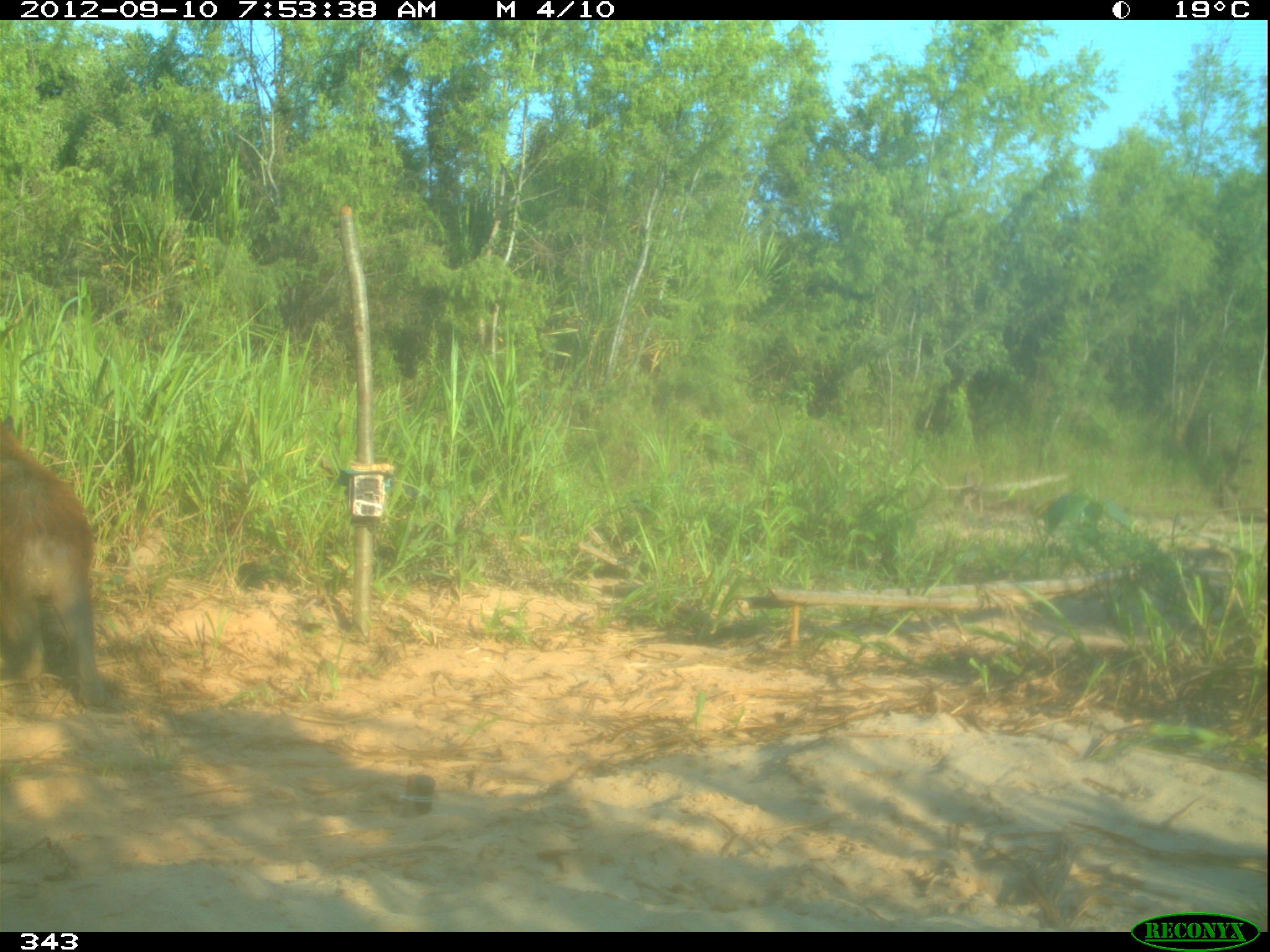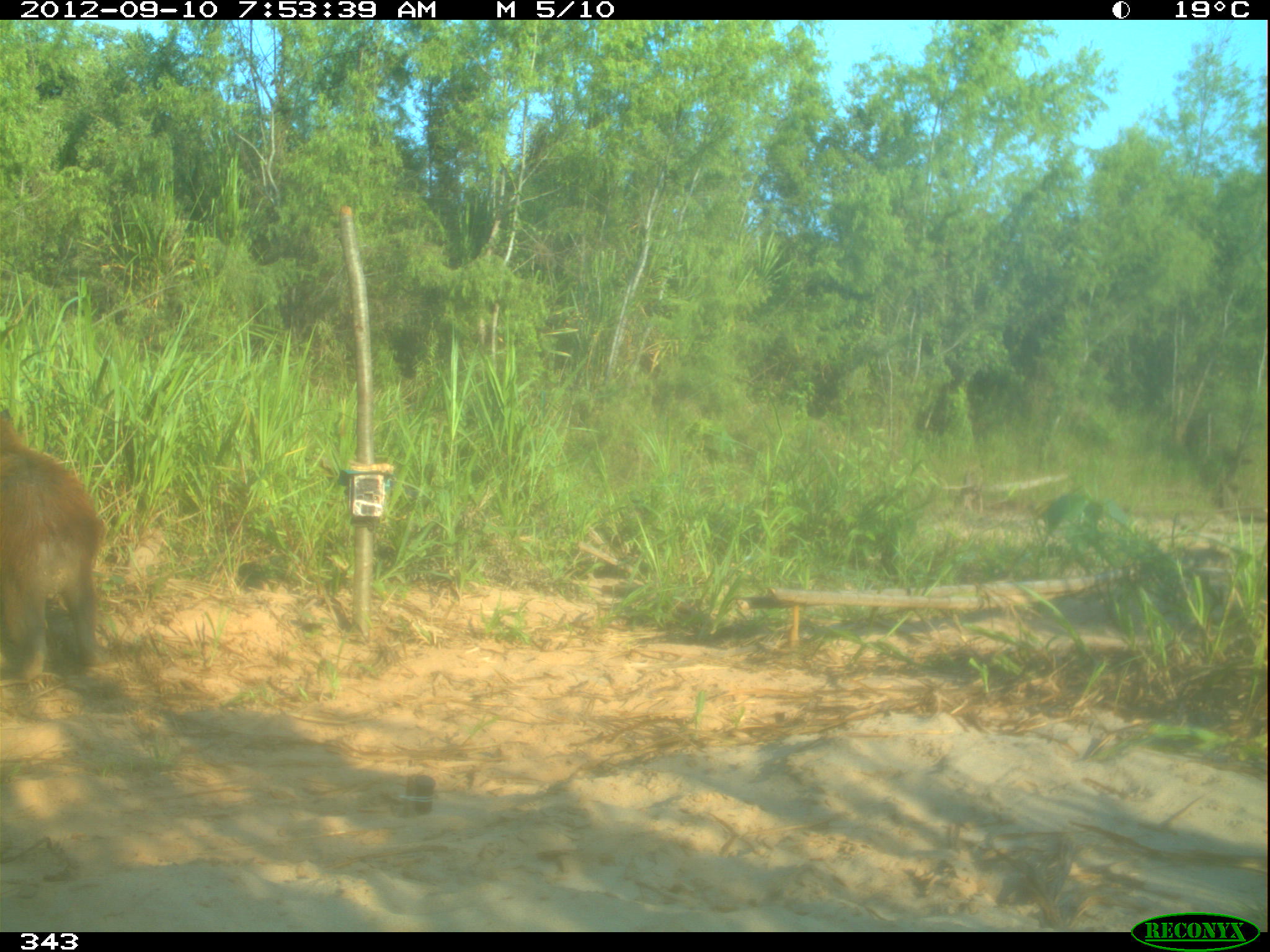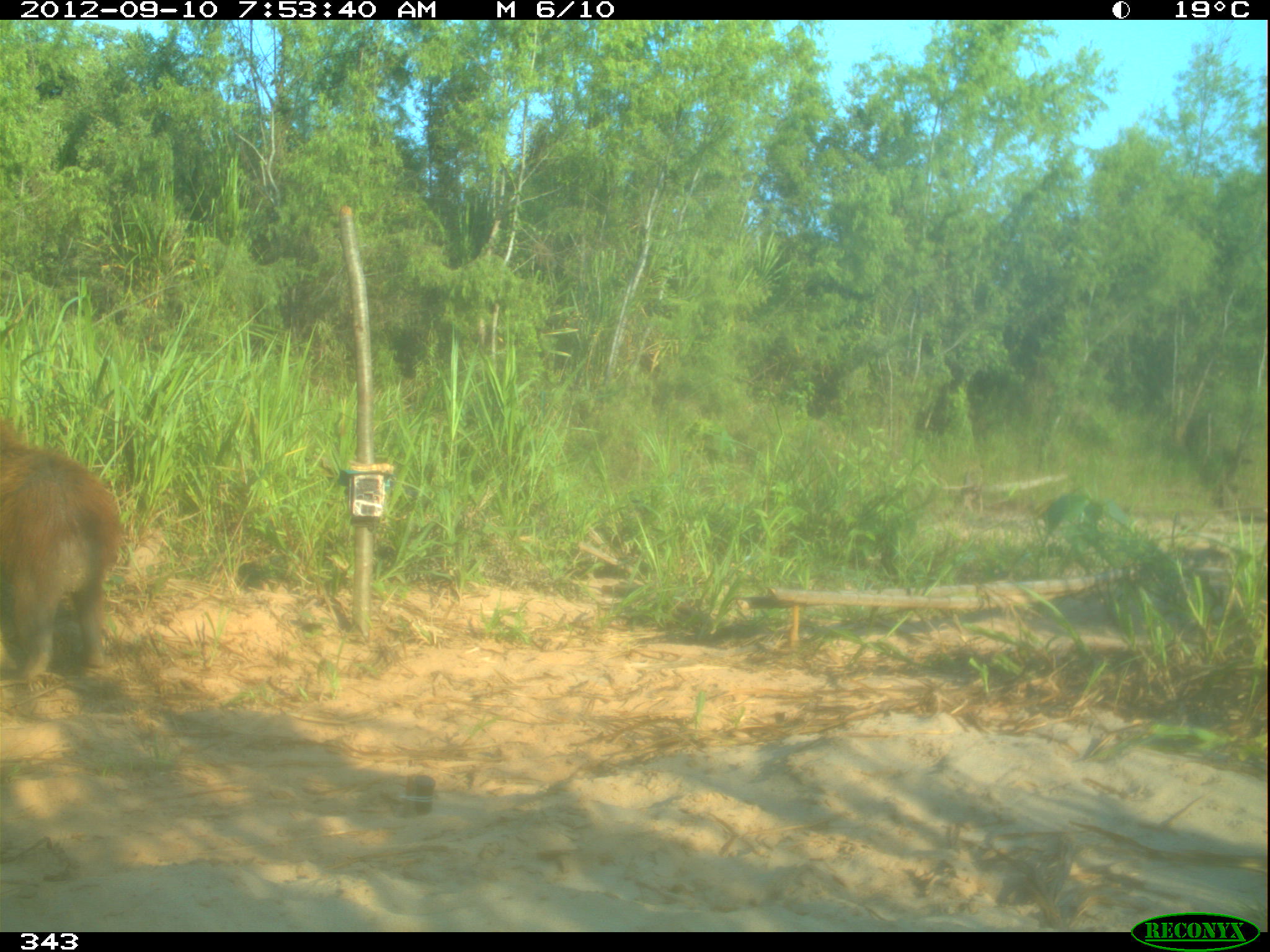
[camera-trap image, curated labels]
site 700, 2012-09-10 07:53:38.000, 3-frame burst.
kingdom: Animalia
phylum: Chordata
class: Mammalia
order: Rodentia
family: Caviidae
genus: Hydrochoerus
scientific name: Hydrochoerus hydrochaeris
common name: capybara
Hydrochoerus hydrochaeris (capybara).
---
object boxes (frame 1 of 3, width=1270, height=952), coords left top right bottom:
hydrochoerus hydrochaeris: 0 406 96 706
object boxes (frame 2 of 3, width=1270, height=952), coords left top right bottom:
hydrochoerus hydrochaeris: 0 414 101 691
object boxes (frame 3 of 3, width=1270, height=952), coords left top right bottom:
hydrochoerus hydrochaeris: 0 417 133 683